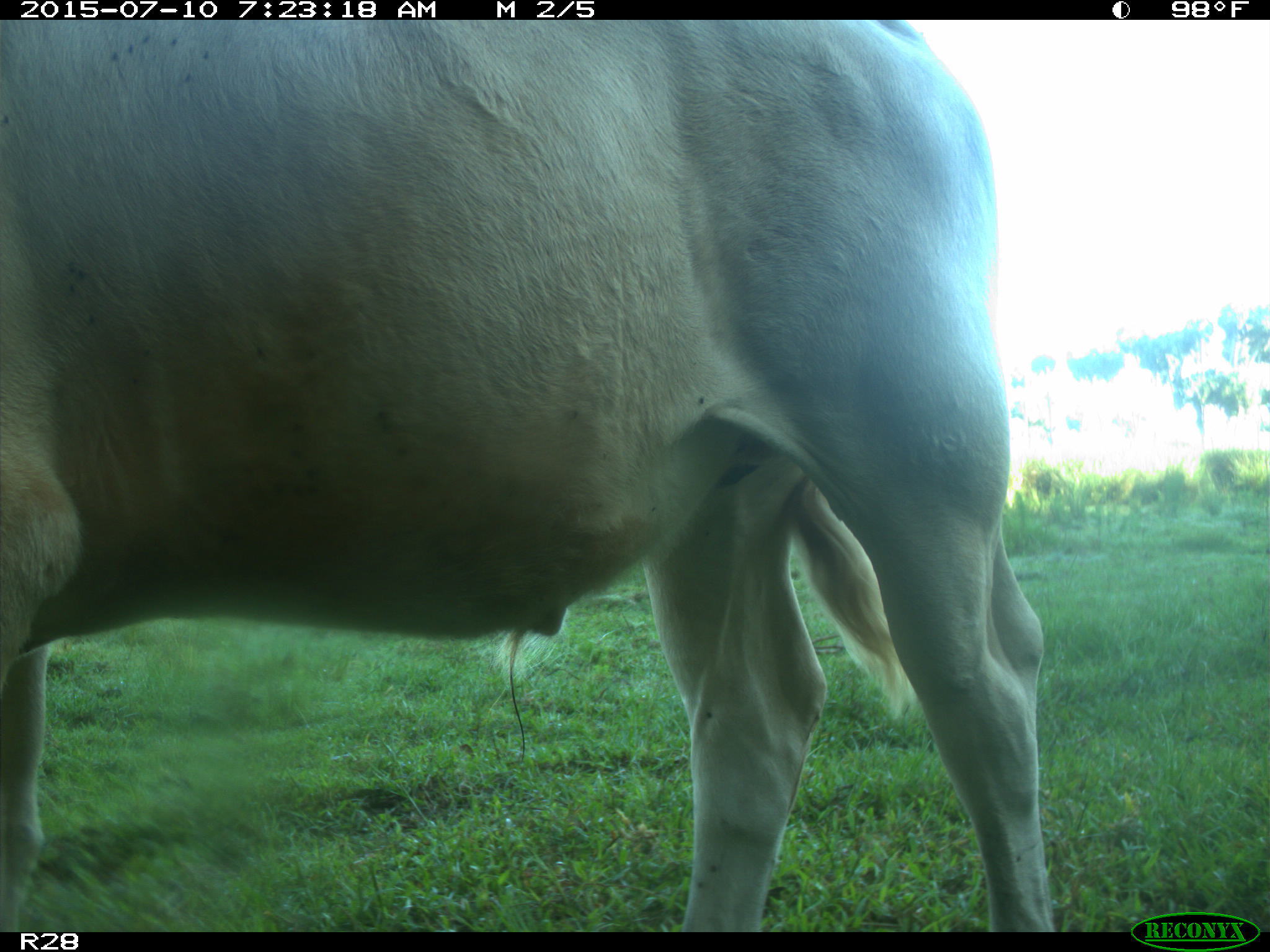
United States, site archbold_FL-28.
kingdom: Animalia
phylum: Chordata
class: Mammalia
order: Artiodactyla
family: Bovidae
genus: Bos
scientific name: Bos taurus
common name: domestic cow